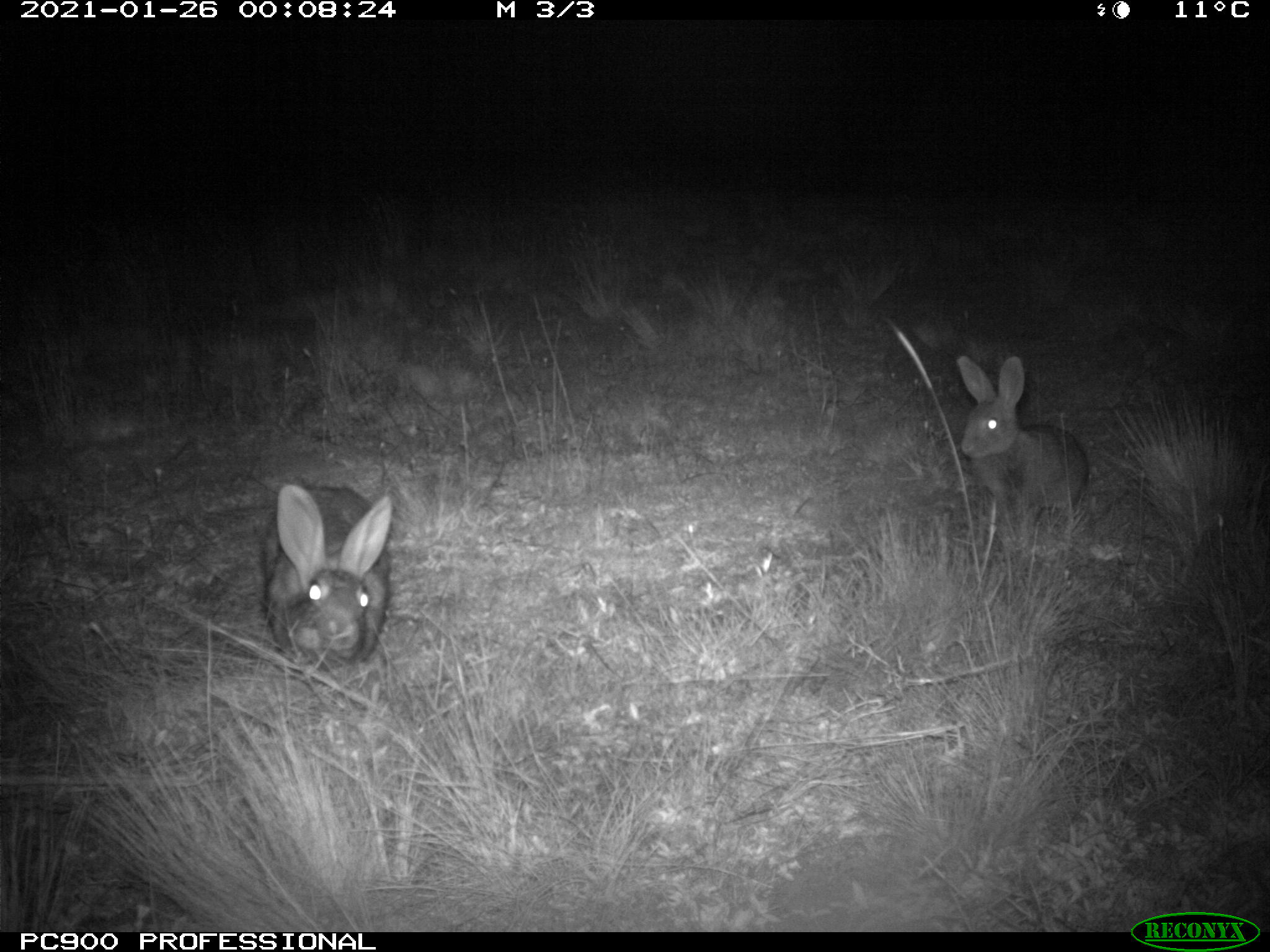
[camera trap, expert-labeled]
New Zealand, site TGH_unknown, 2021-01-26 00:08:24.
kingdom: Animalia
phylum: Chordata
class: Mammalia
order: Lagomorpha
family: Leporidae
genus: Oryctolagus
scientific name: Oryctolagus cuniculus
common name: european rabbit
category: rabbit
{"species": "rabbit (european rabbit) (Oryctolagus cuniculus)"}